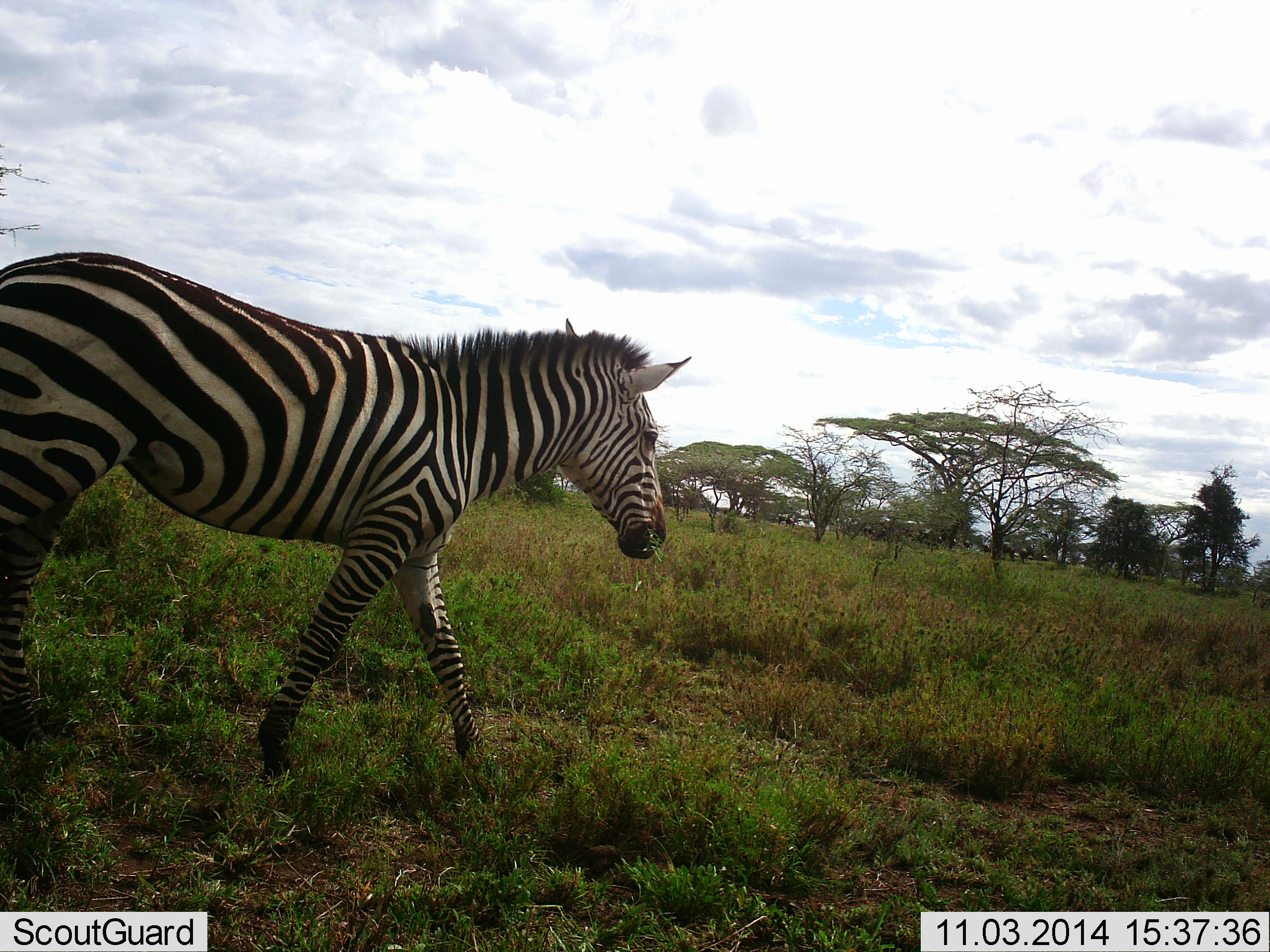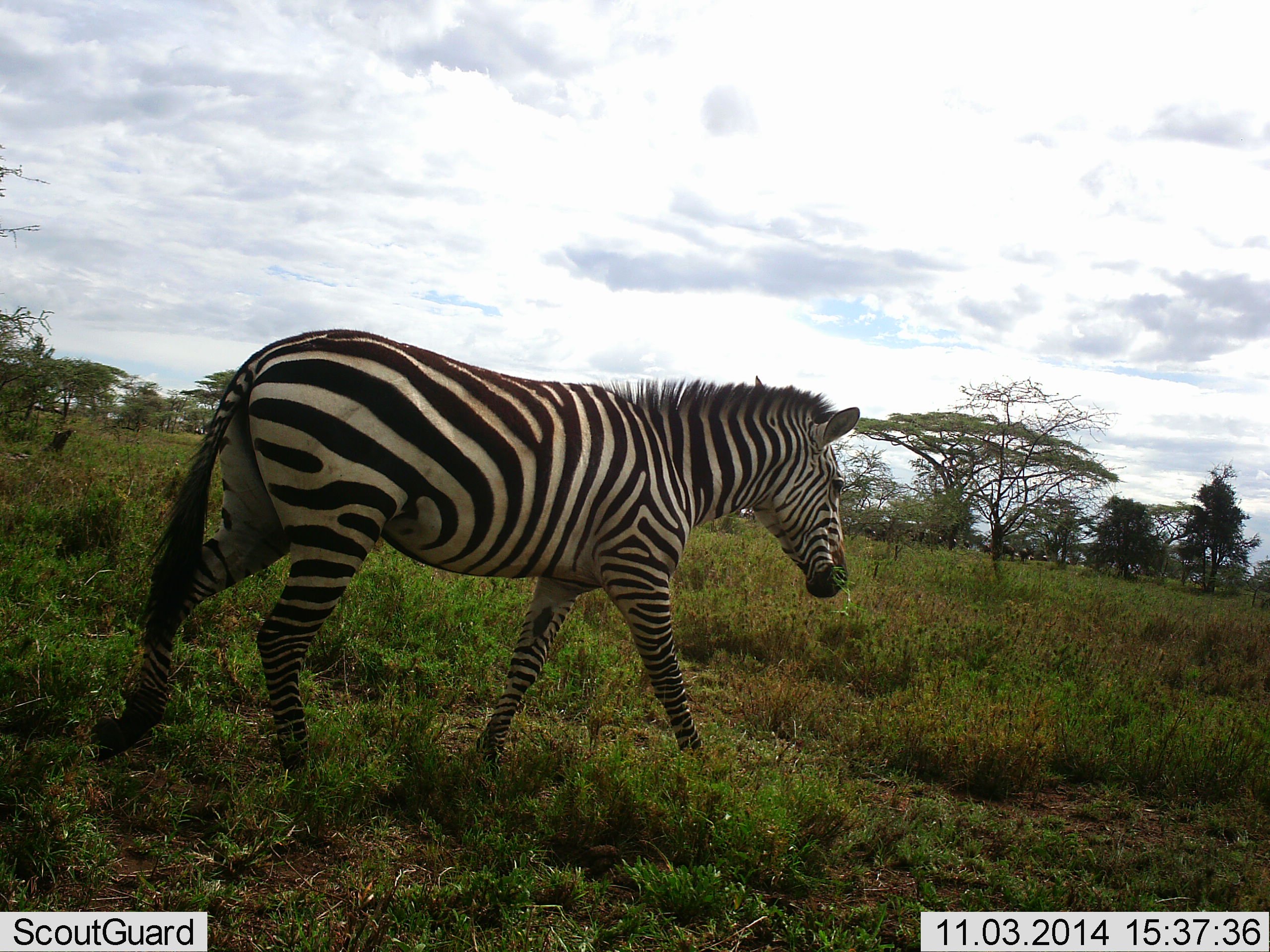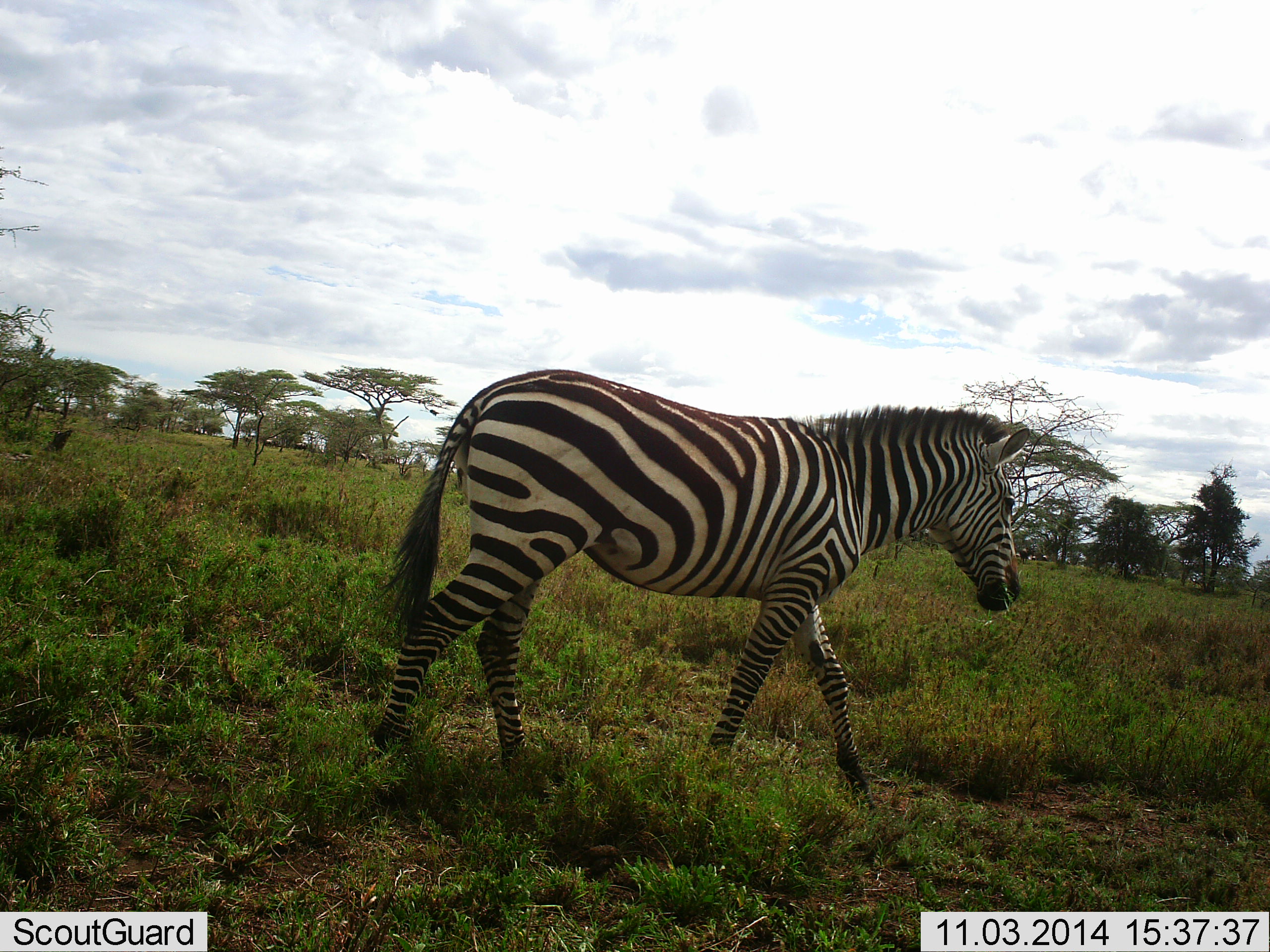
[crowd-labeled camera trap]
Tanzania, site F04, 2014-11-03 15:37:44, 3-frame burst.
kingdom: Animalia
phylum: Chordata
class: Mammalia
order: Perissodactyla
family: Equidae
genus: Equus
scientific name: Equus quagga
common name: plains zebra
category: zebra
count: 1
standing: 20%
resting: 0%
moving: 100%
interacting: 0%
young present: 0%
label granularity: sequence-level